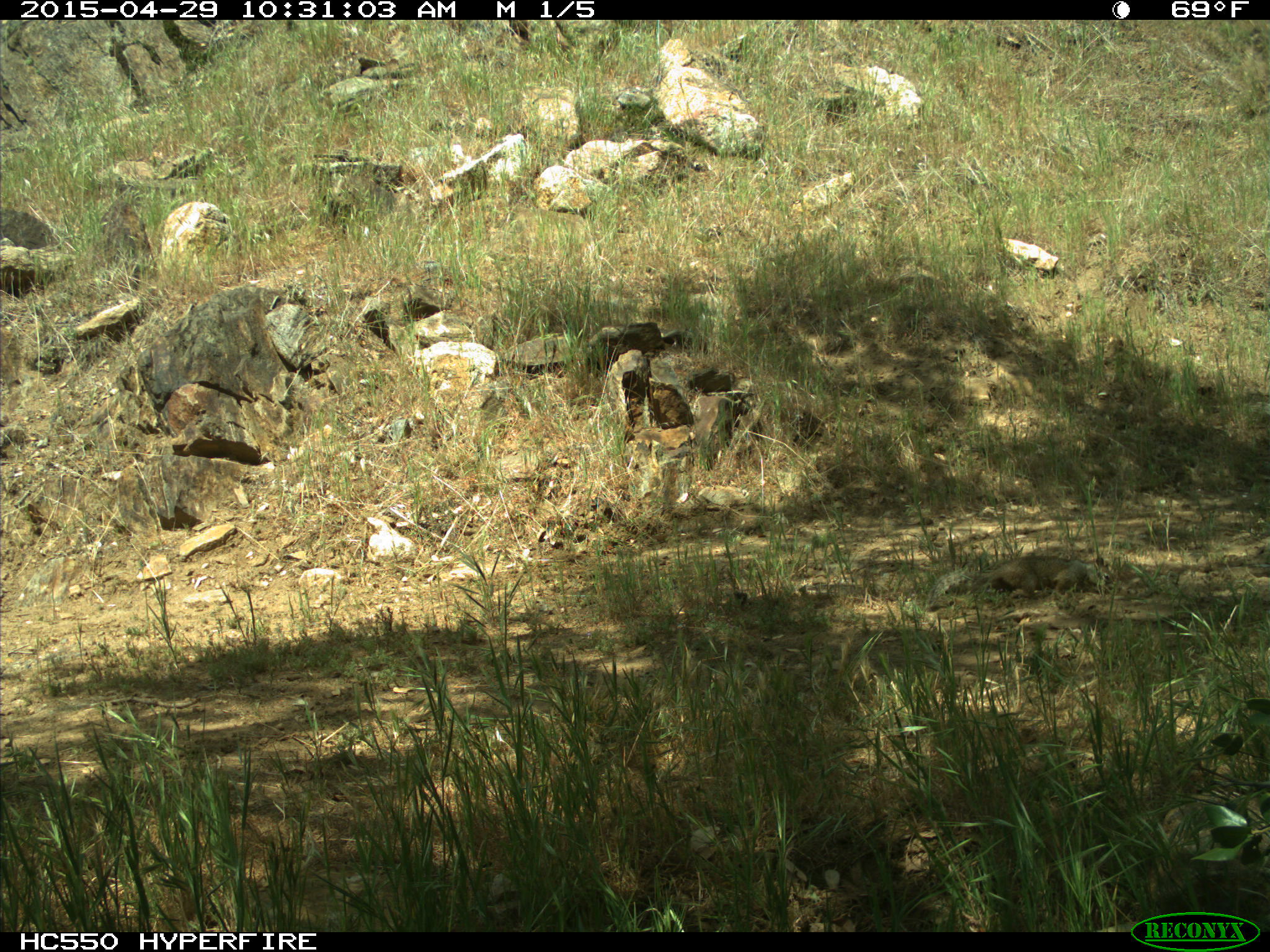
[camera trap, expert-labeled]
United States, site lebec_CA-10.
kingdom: Animalia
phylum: Chordata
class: Mammalia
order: Rodentia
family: Sciuridae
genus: Otospermophilus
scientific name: Otospermophilus beecheyi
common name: california ground squirrel